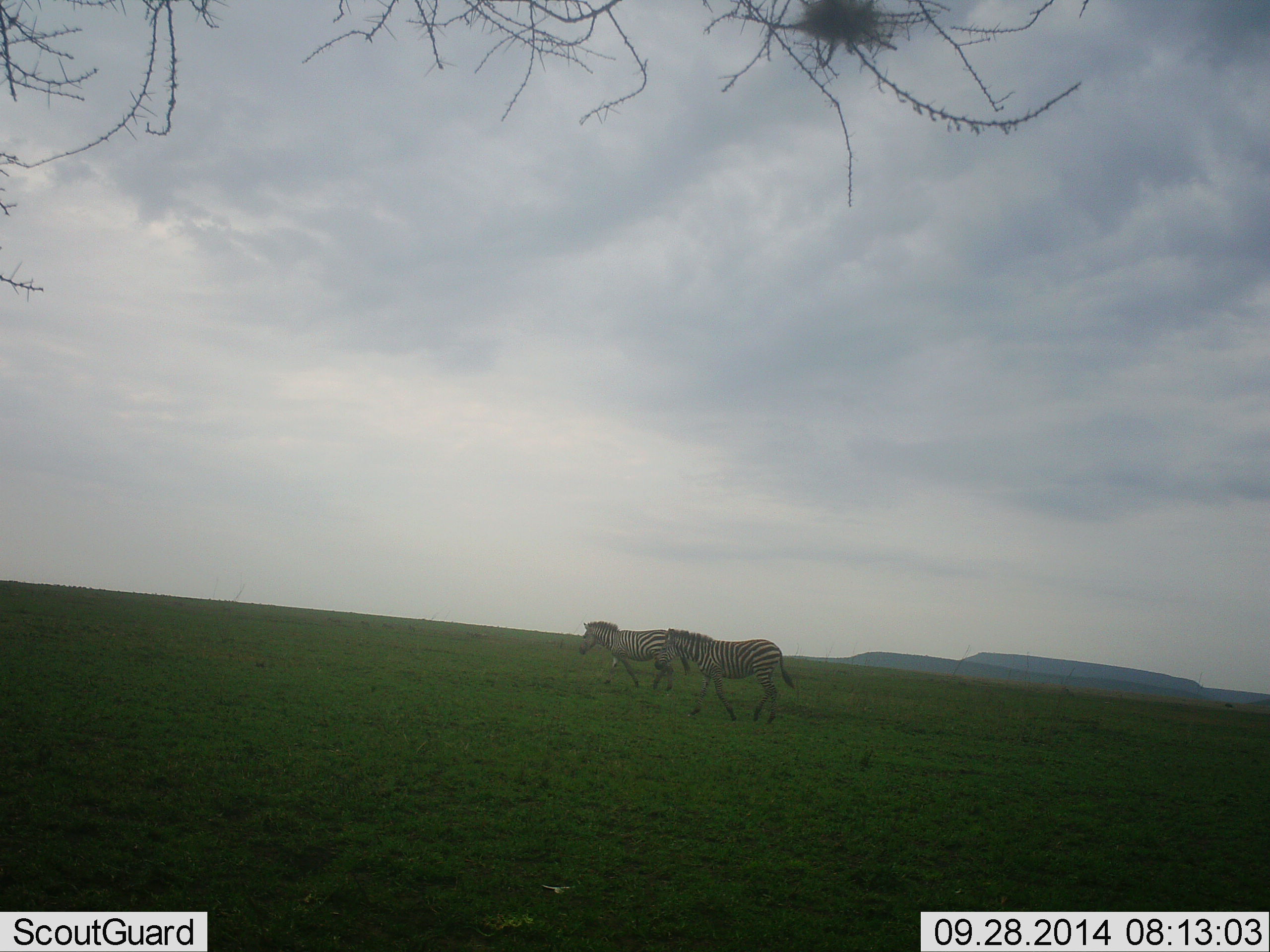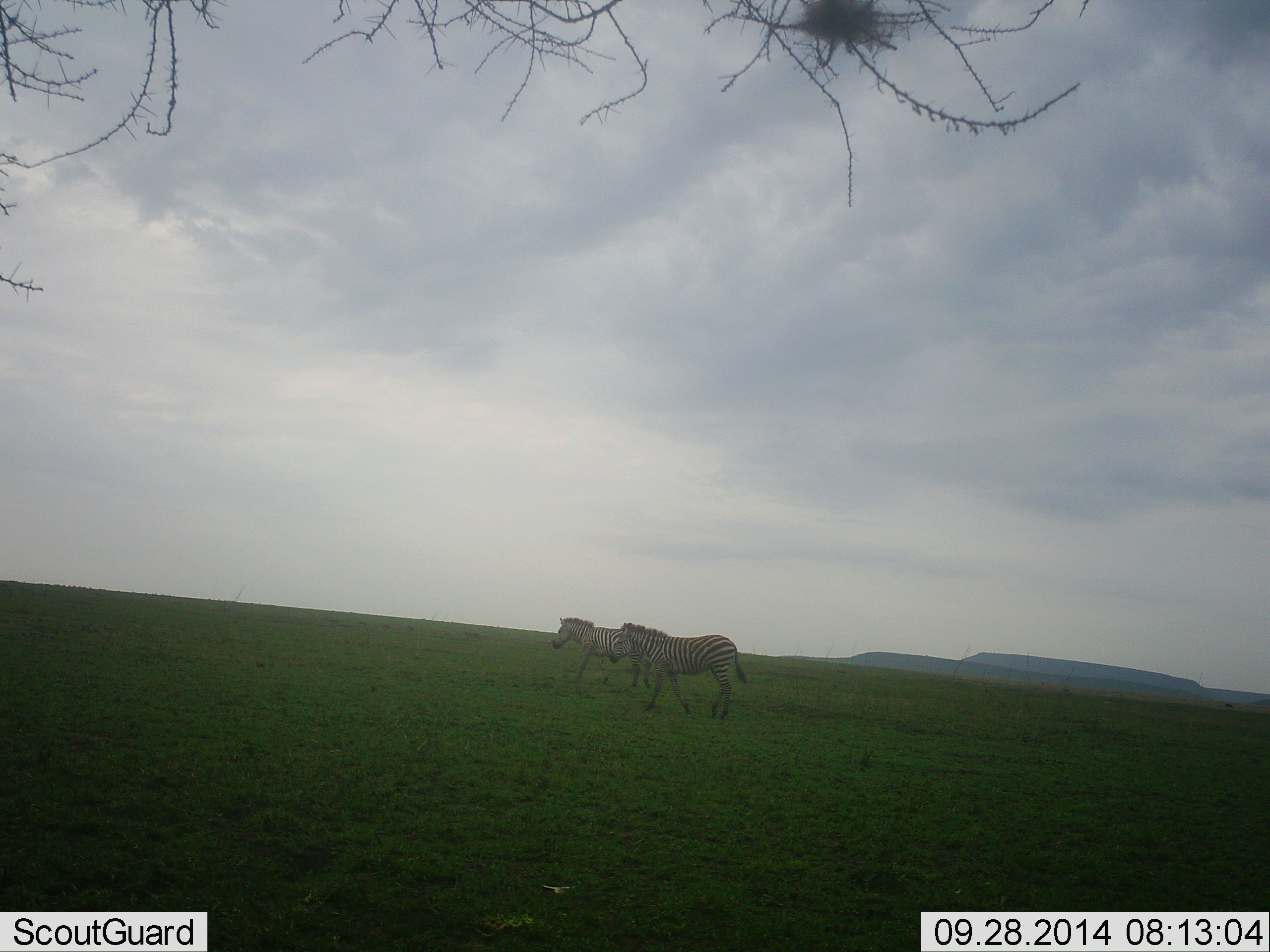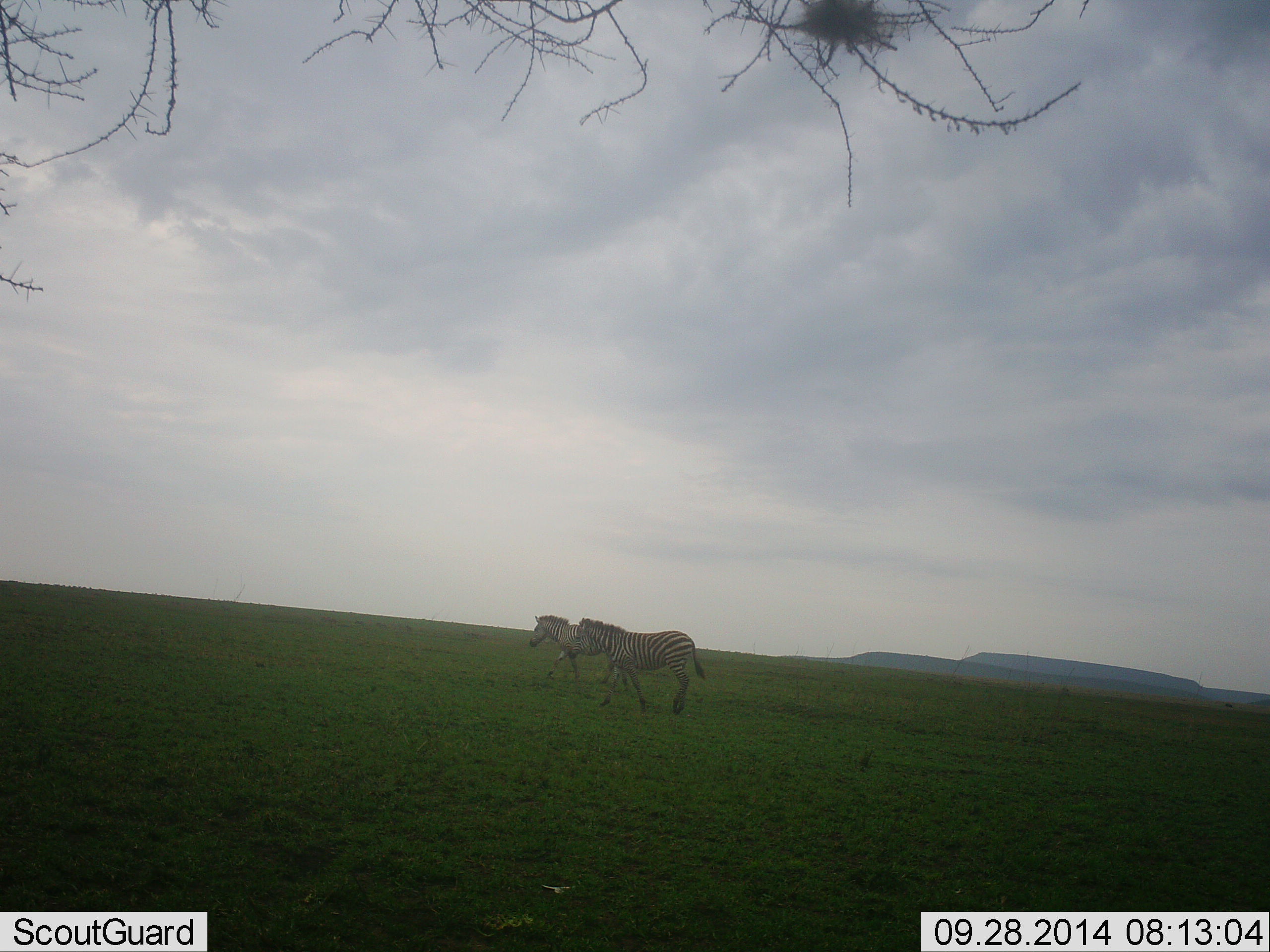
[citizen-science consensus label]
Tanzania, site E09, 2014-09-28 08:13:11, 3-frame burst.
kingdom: Animalia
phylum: Chordata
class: Mammalia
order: Perissodactyla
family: Equidae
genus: Equus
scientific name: Equus quagga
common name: plains zebra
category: zebra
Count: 2.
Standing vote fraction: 0%.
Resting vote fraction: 0%.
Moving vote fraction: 100%.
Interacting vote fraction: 0%.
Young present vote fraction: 0%.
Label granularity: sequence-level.